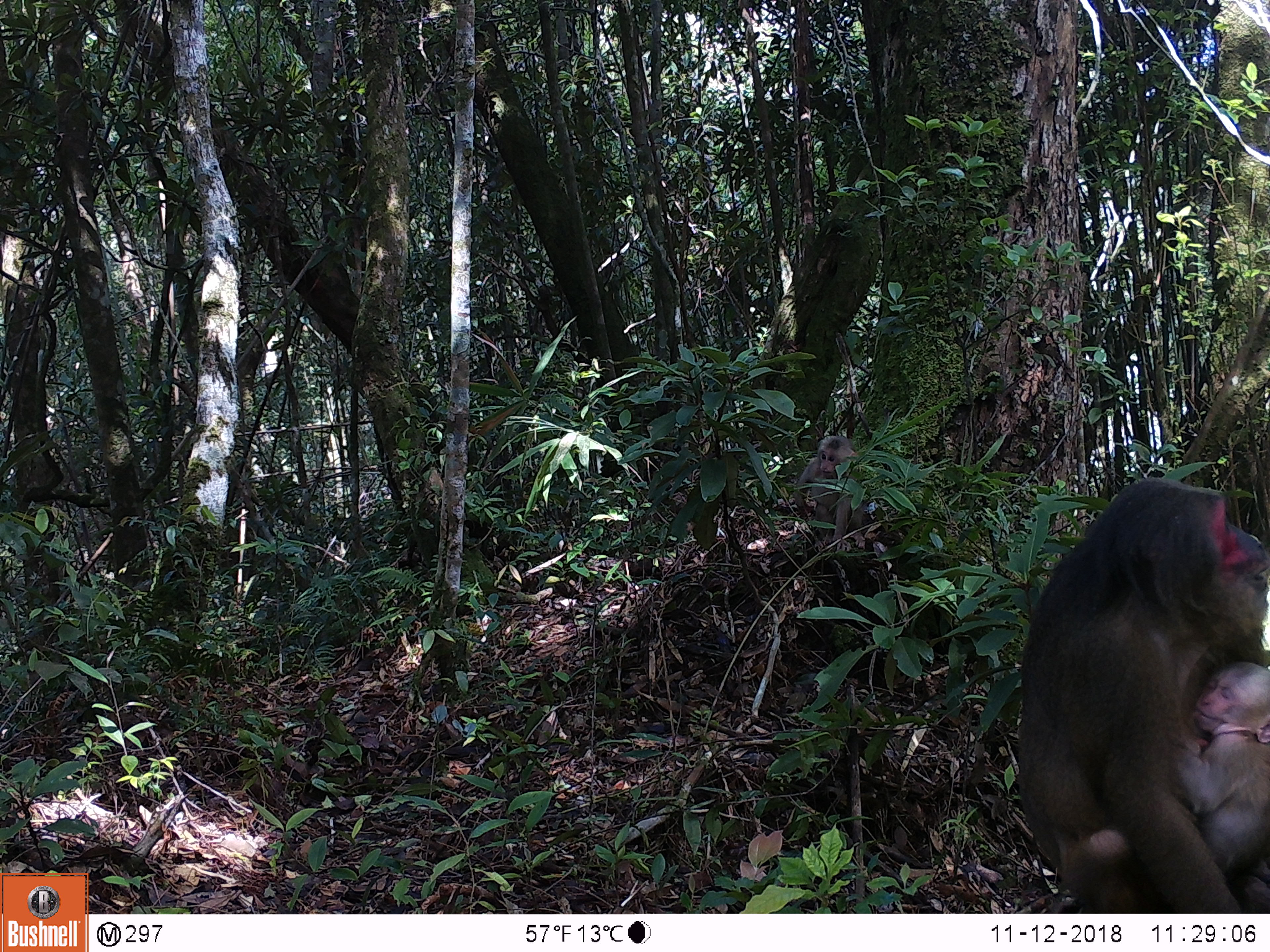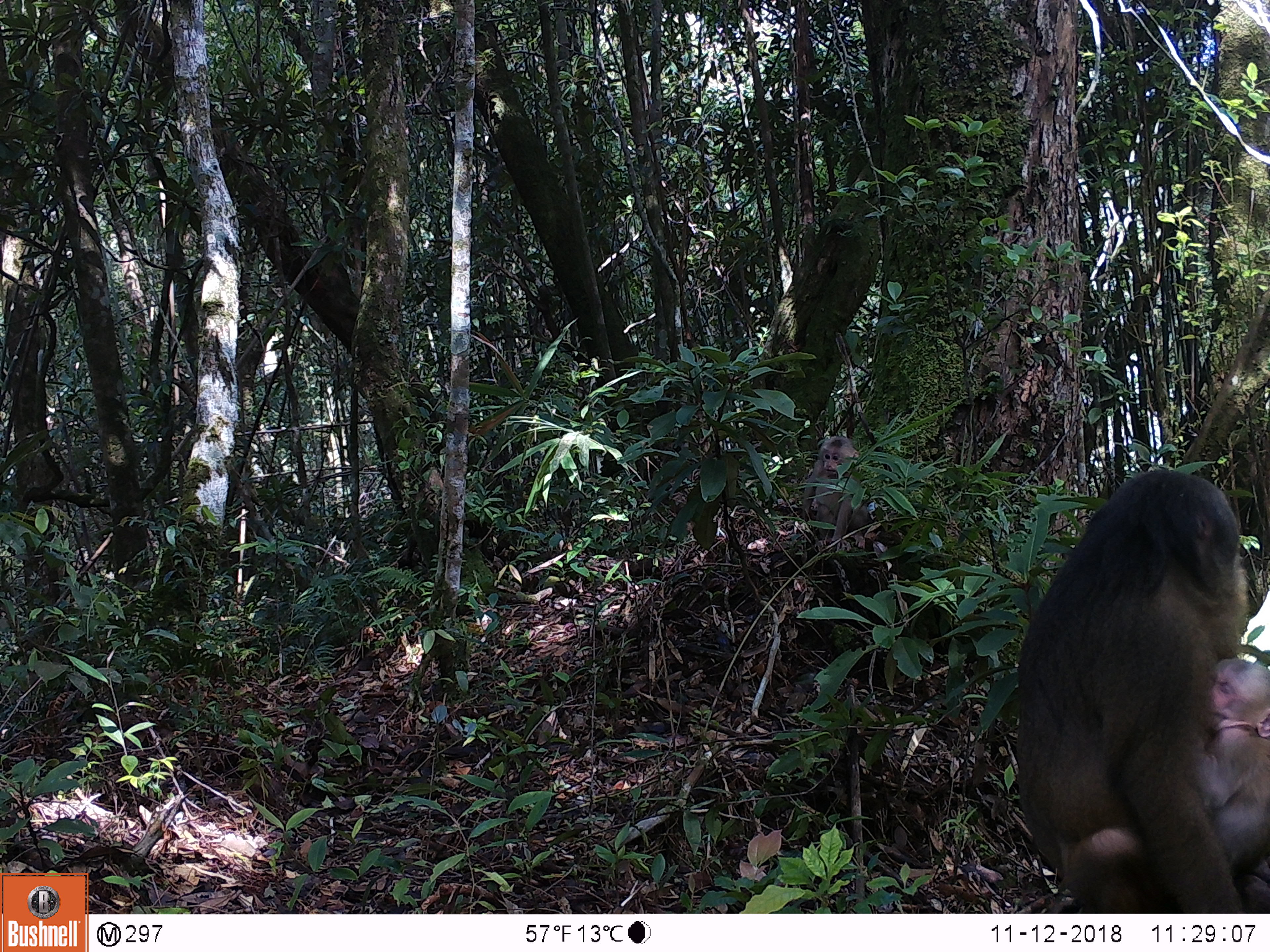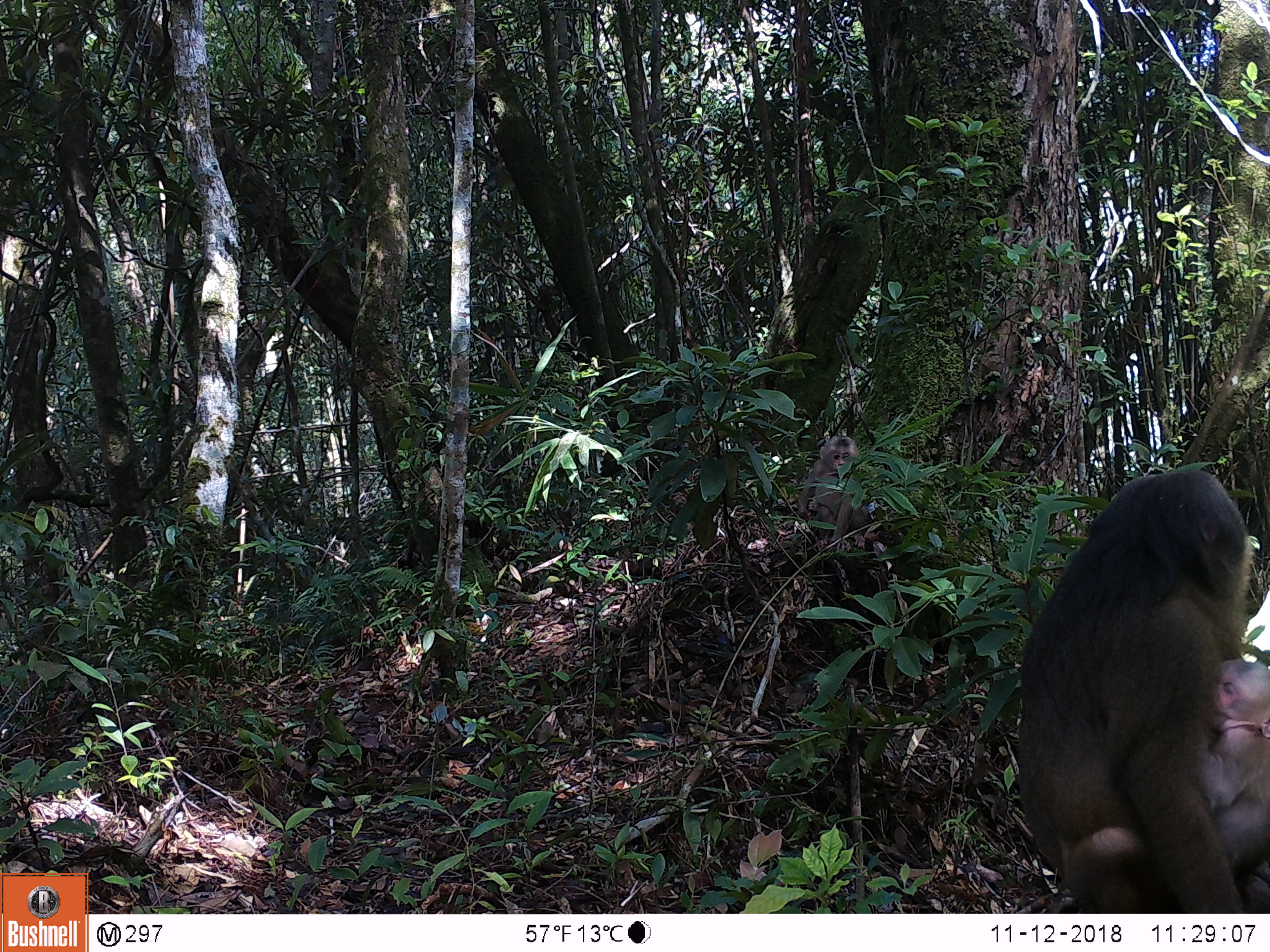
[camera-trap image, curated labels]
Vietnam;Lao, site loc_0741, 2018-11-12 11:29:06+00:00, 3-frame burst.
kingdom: Animalia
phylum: Chordata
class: Mammalia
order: Primates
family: Cercopithecidae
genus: Macaca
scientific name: Macaca arctoides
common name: stump-tailed macaque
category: stump tailed macaque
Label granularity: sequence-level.